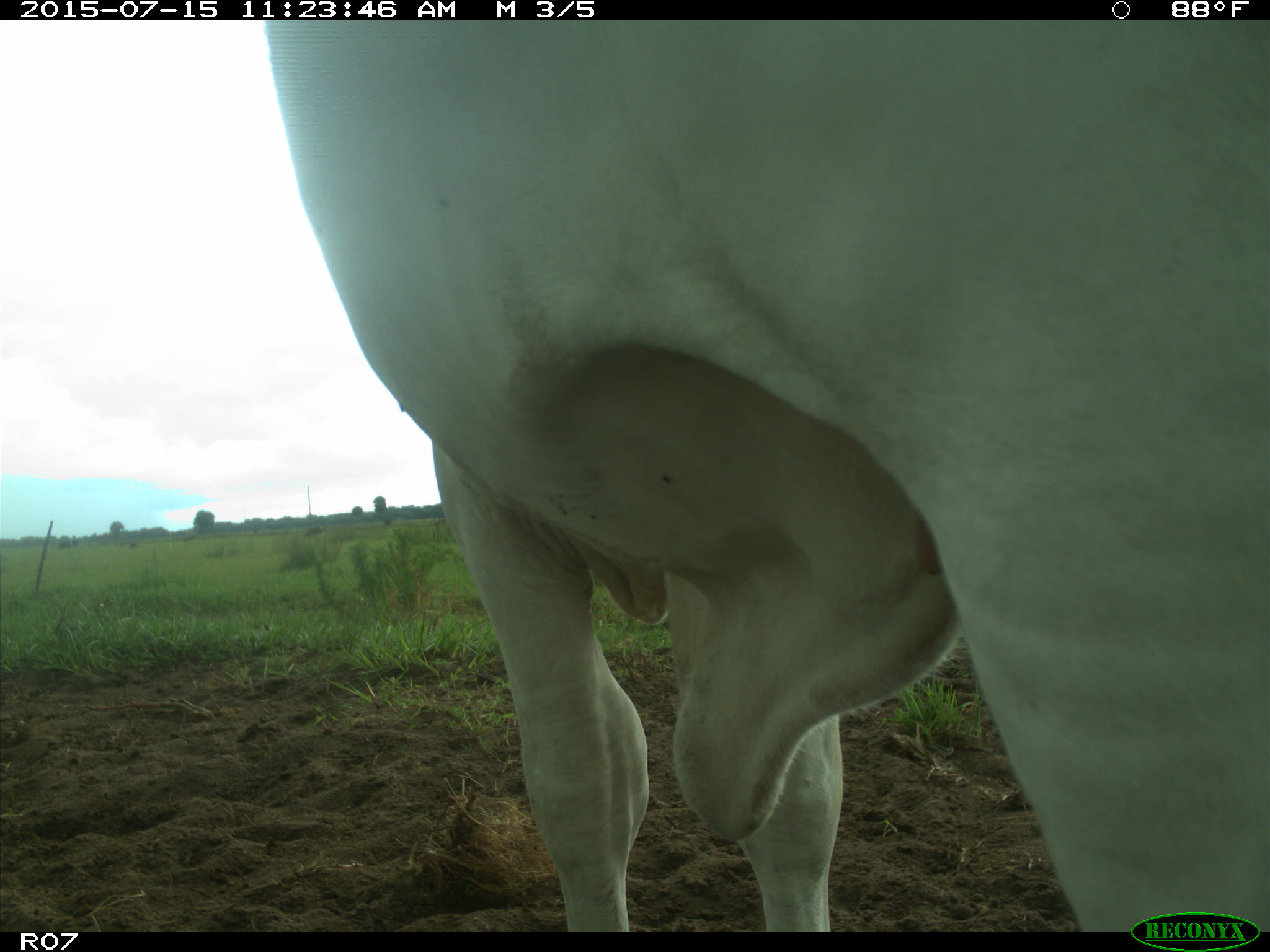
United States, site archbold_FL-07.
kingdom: Animalia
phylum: Chordata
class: Mammalia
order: Artiodactyla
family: Bovidae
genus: Bos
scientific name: Bos taurus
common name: domestic cow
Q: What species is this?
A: Bos taurus (domestic cow).